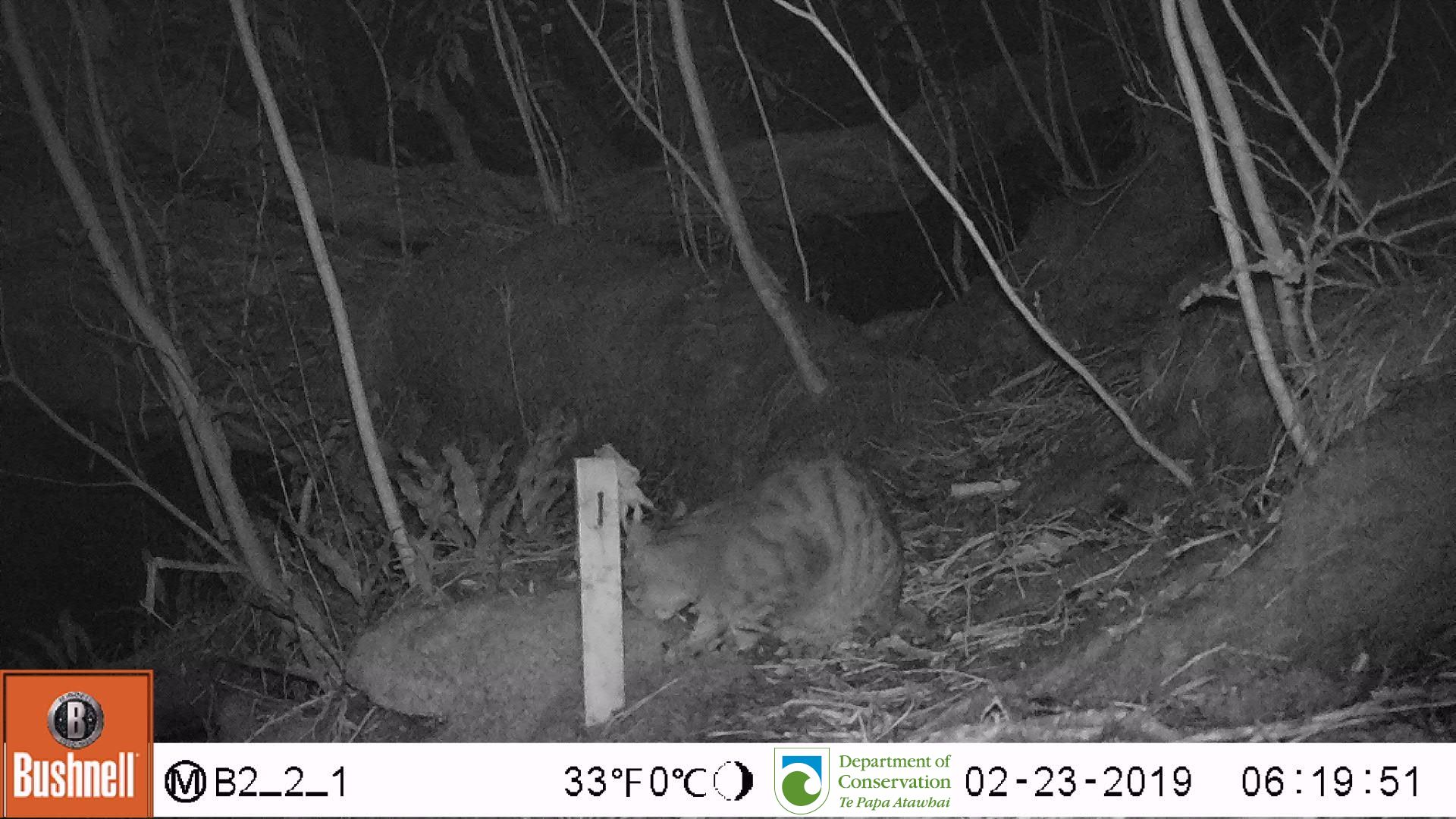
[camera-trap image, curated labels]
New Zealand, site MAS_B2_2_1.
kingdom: Animalia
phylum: Chordata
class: Mammalia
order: Carnivora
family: Felidae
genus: Felis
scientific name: Felis catus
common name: domestic cat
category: cat